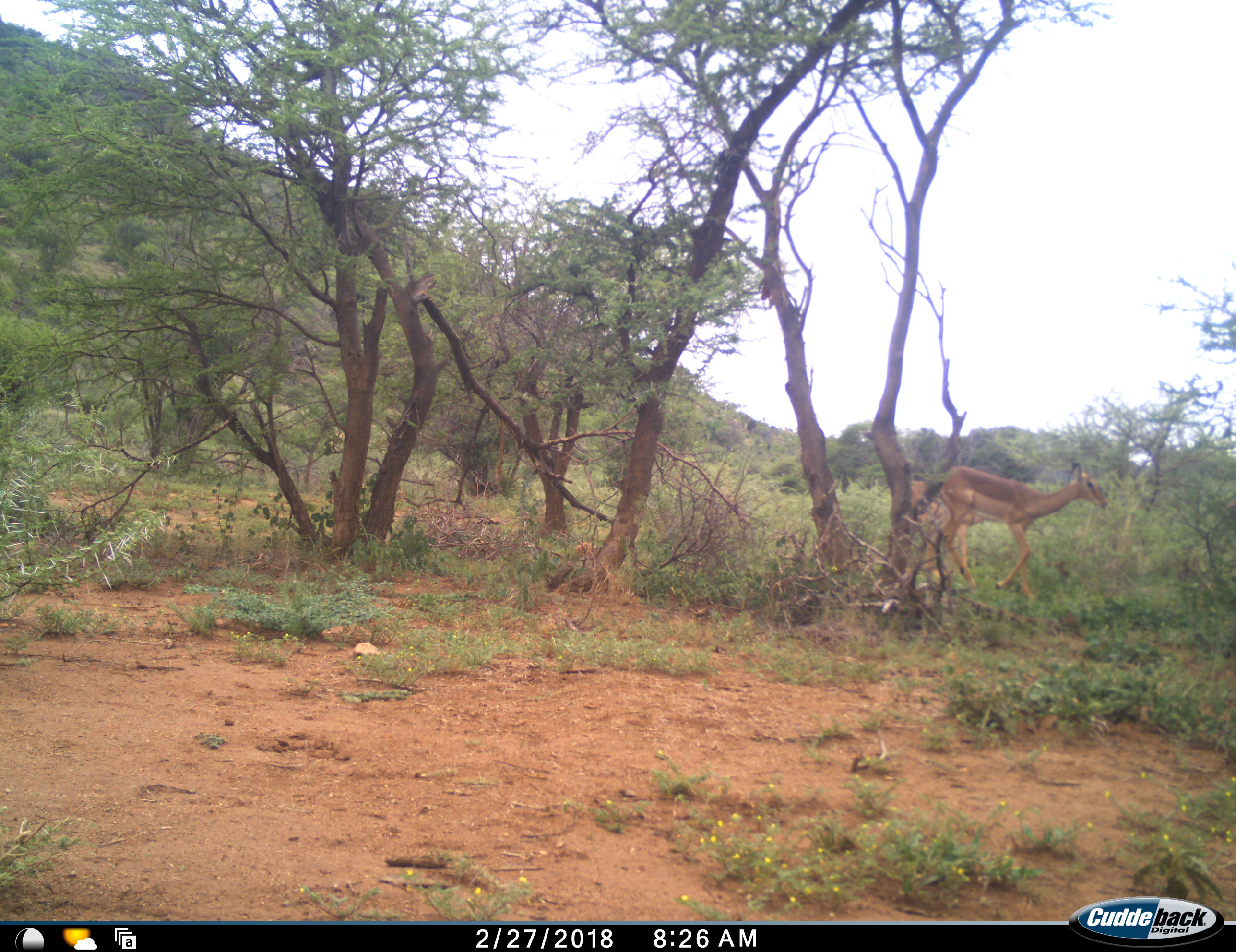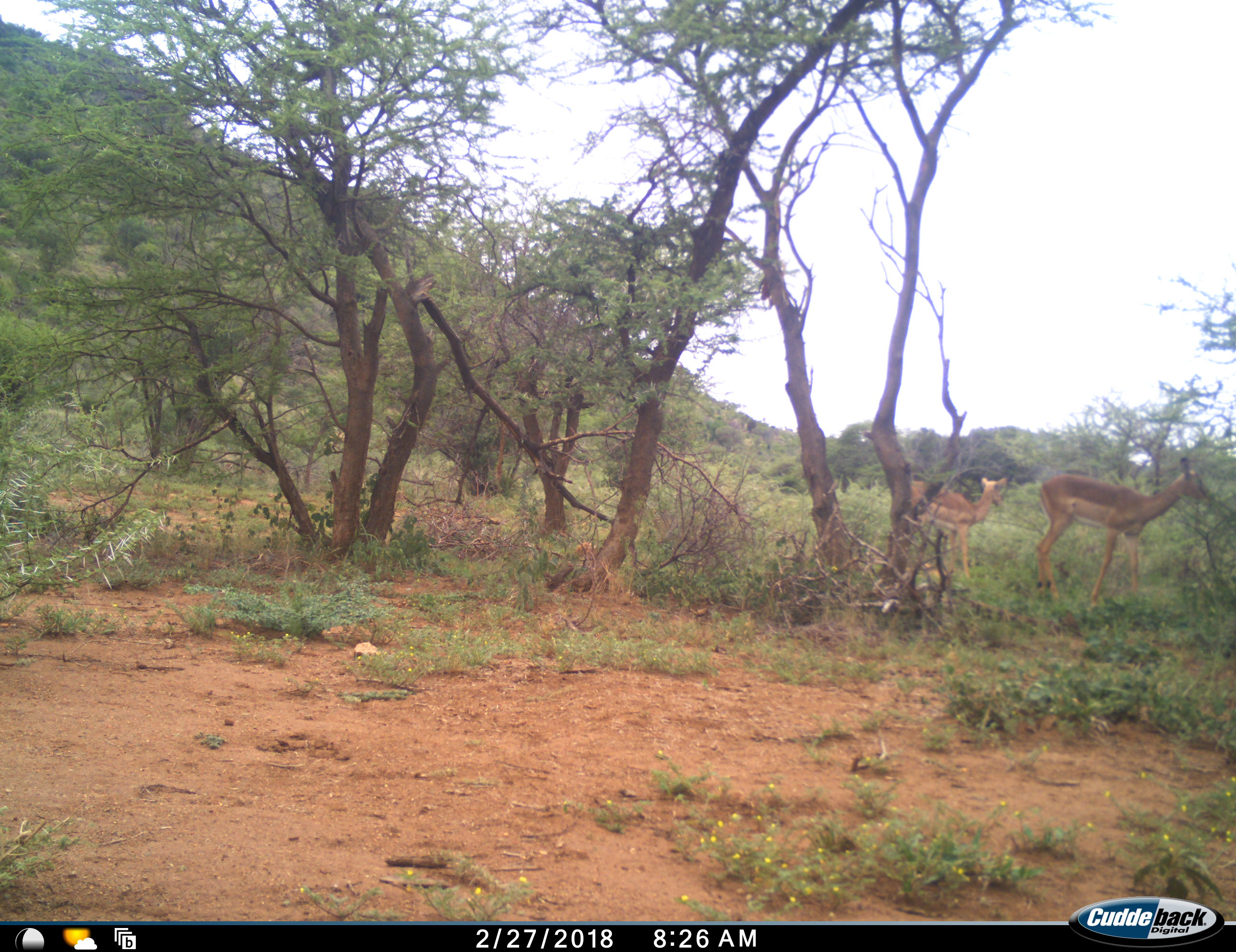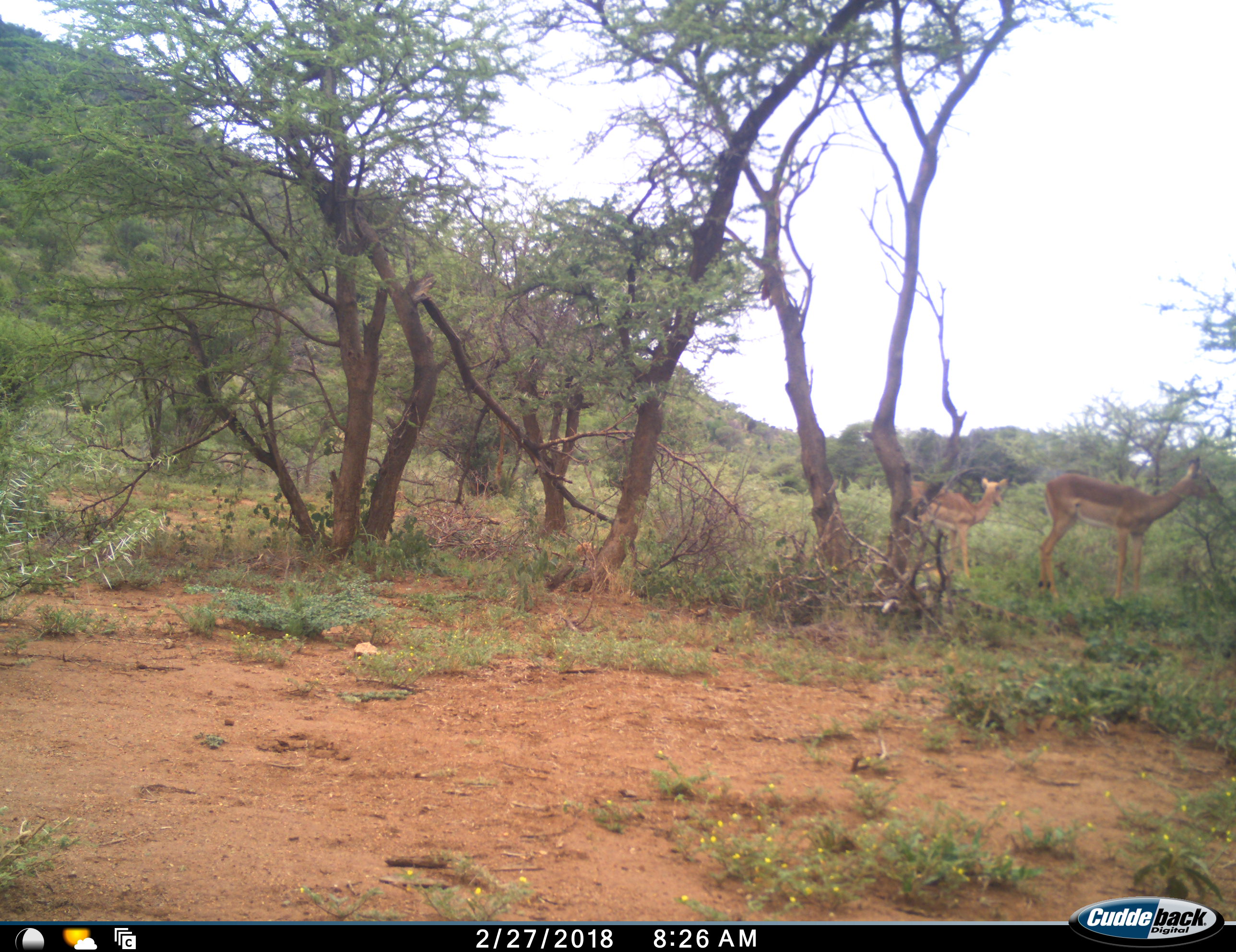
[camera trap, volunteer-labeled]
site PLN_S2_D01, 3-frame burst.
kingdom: Animalia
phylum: Chordata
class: Mammalia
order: Artiodactyla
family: Bovidae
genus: Aepyceros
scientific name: Aepyceros melampus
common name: impala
Impala (Aepyceros melampus), count 2. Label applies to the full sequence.